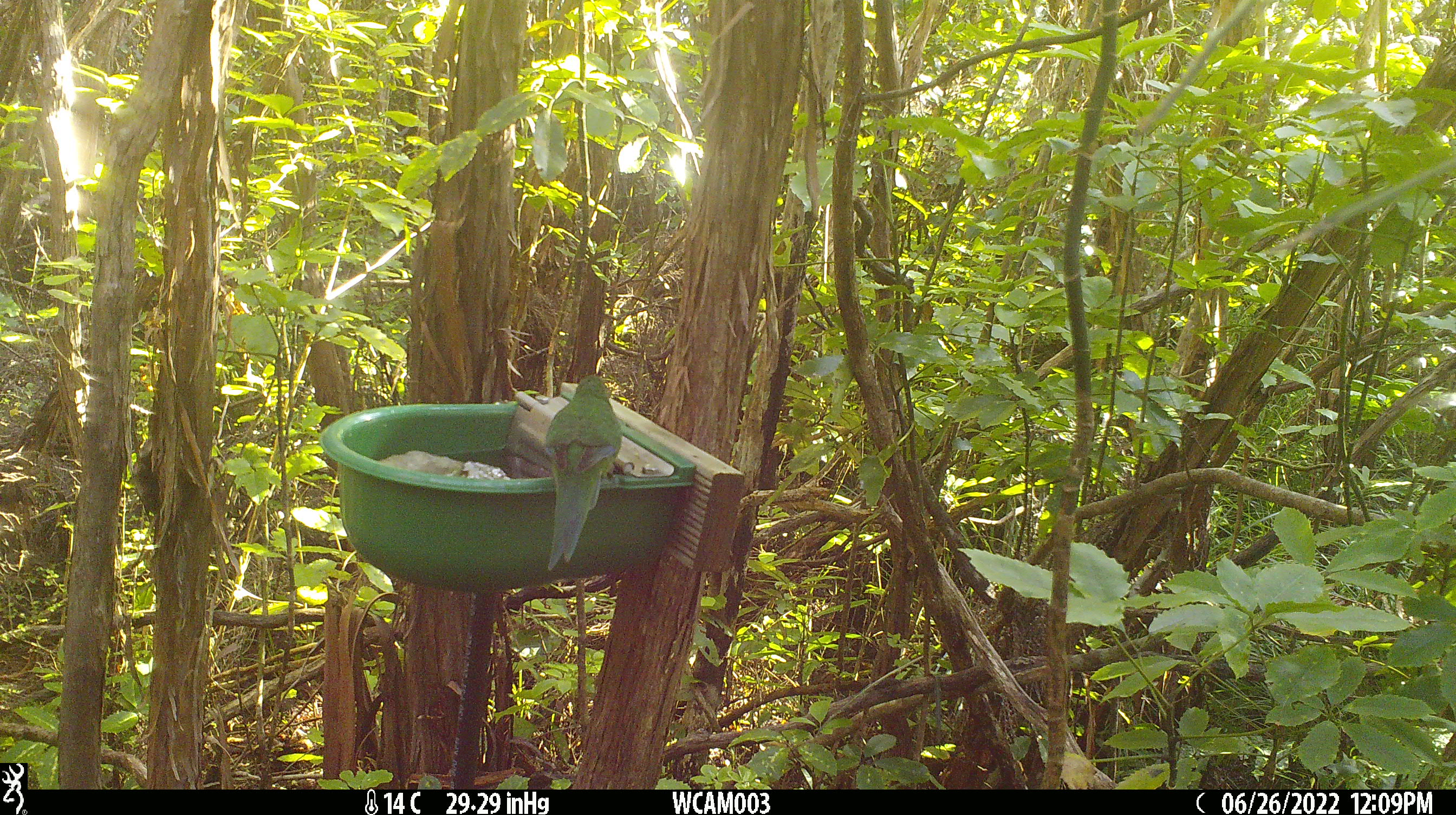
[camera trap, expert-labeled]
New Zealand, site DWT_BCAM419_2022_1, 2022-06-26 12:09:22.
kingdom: Animalia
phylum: Chordata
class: Aves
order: Psittaciformes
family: Psittaculidae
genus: Cyanoramphus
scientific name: Cyanoramphus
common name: parakeet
Parakeet (Cyanoramphus).